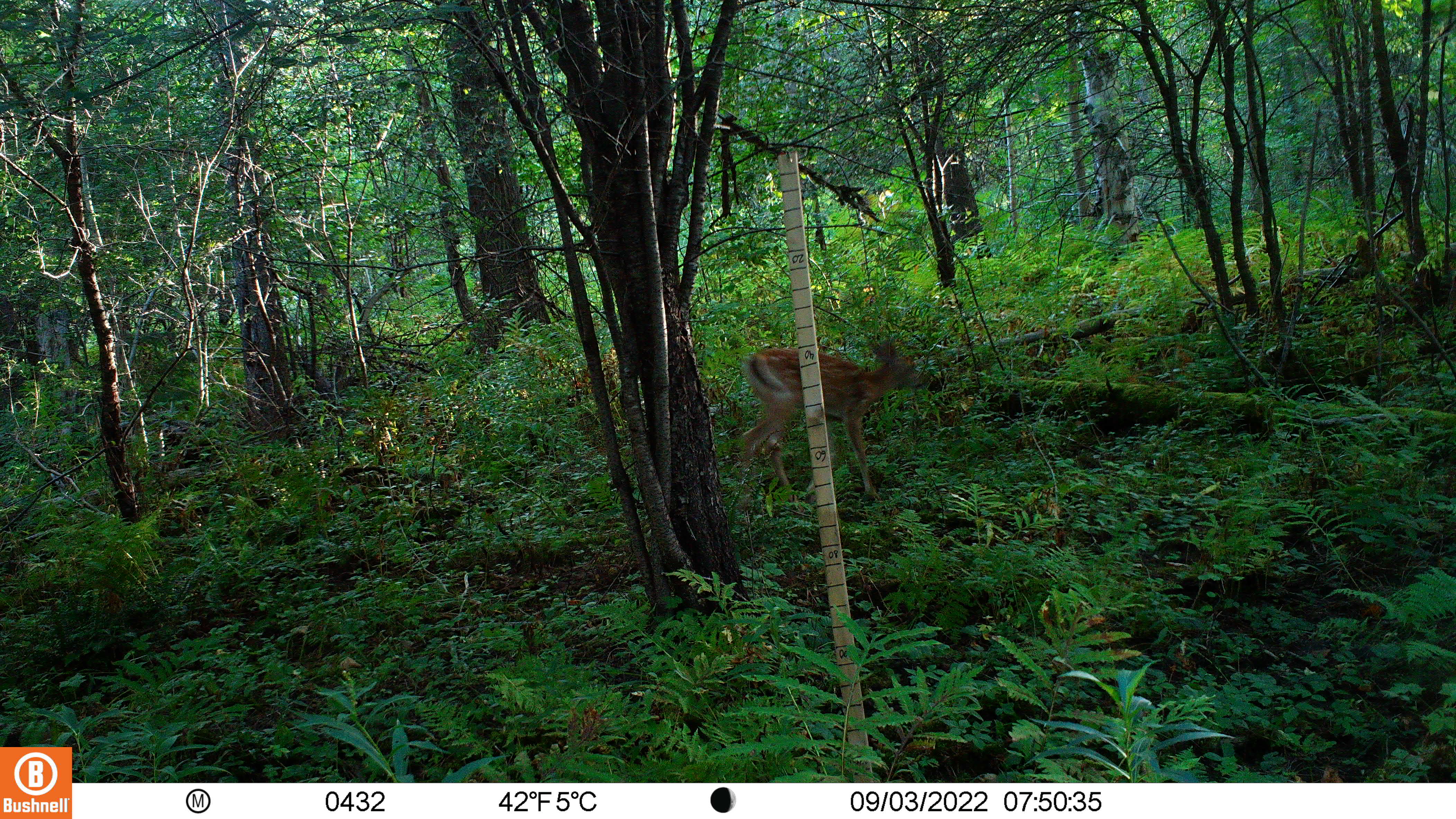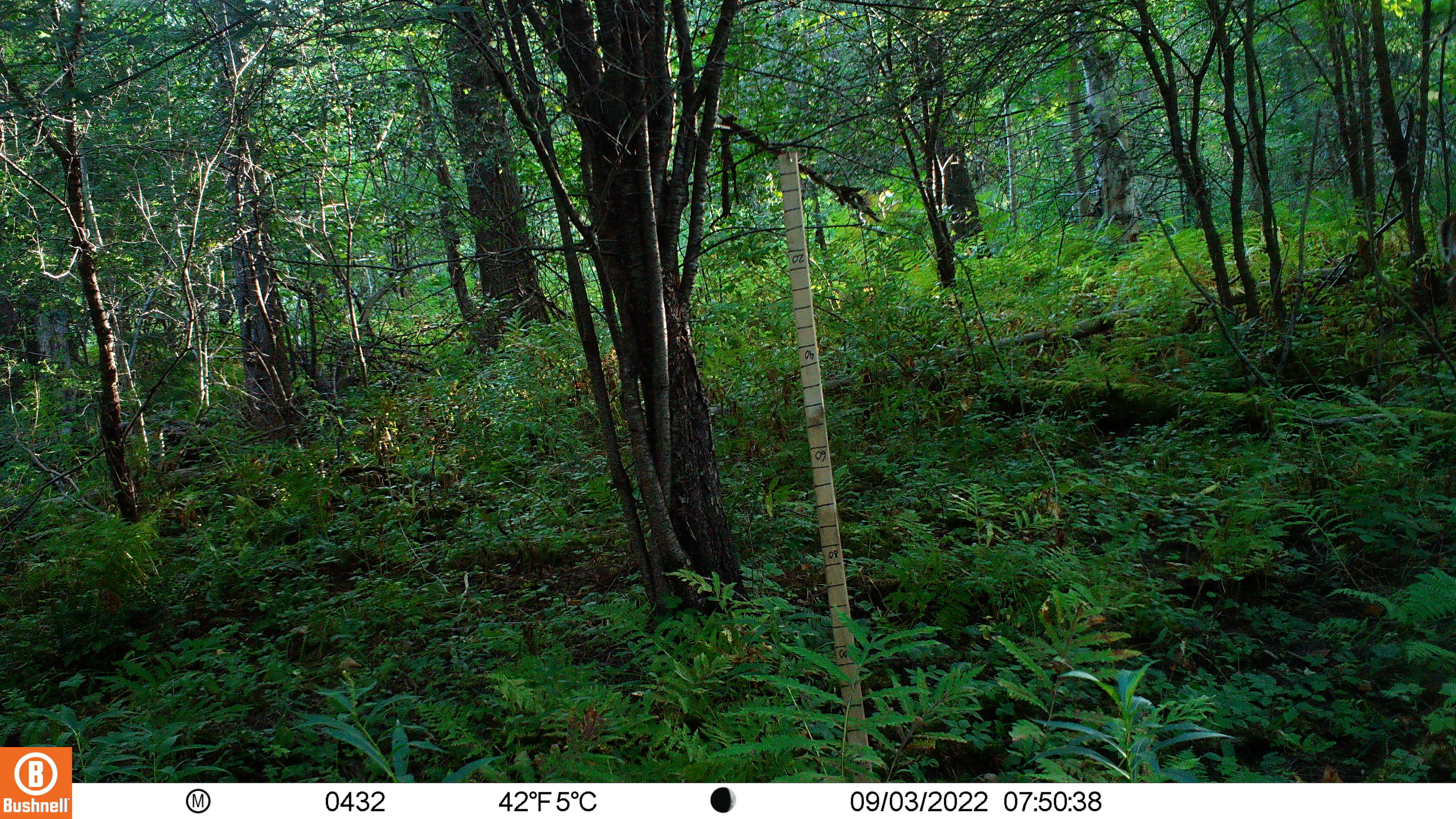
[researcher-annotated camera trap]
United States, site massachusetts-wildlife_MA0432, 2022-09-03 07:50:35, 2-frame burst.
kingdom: Animalia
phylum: Chordata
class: Mammalia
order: Artiodactyla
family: Cervidae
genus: Odocoileus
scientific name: Odocoileus virginianus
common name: white-tailed deer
White-tailed deer (Odocoileus virginianus).